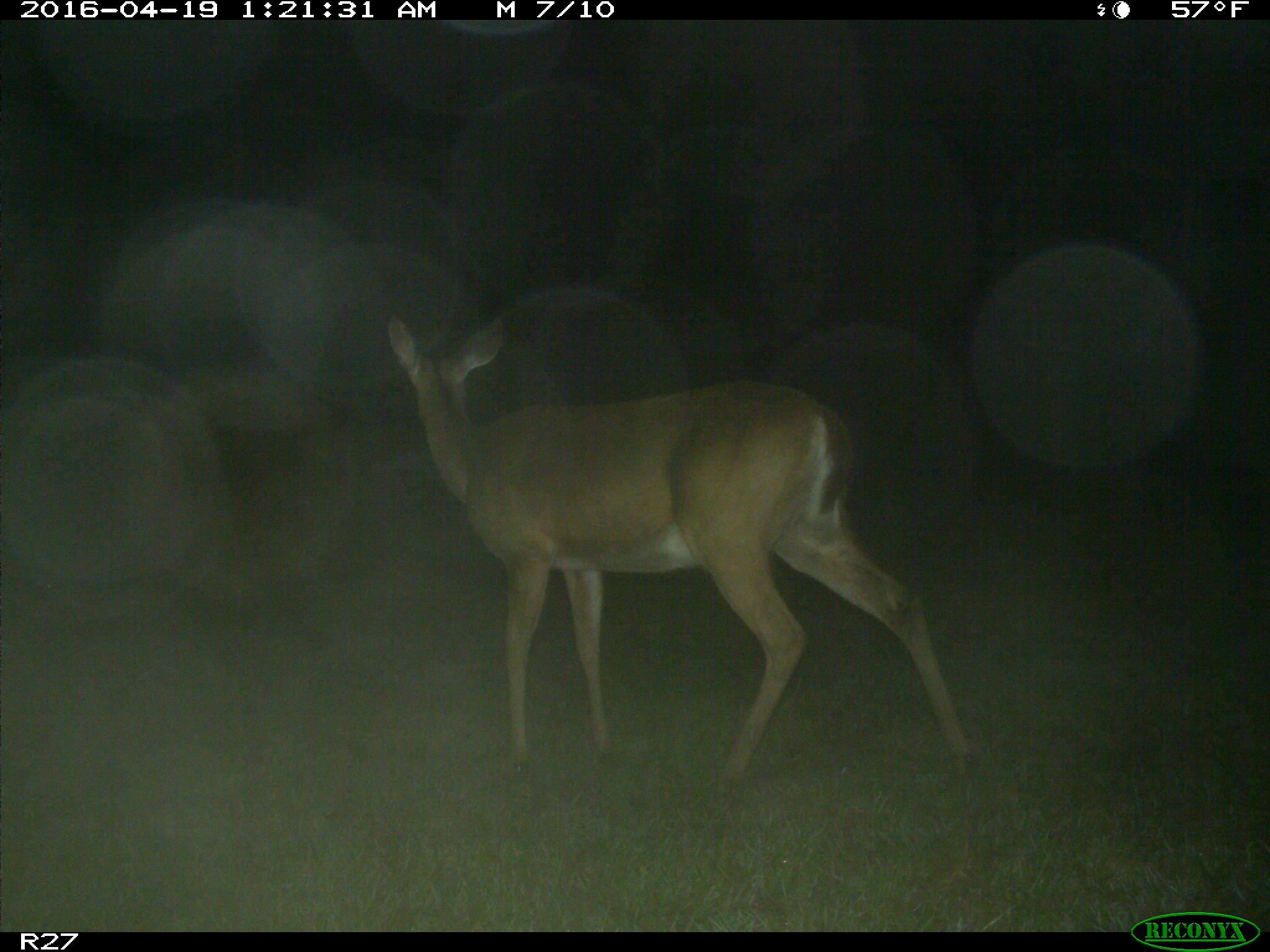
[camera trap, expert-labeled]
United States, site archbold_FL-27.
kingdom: Animalia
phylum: Chordata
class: Mammalia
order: Artiodactyla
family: Cervidae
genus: Odocoileus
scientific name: Odocoileus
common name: deer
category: unidentified deer